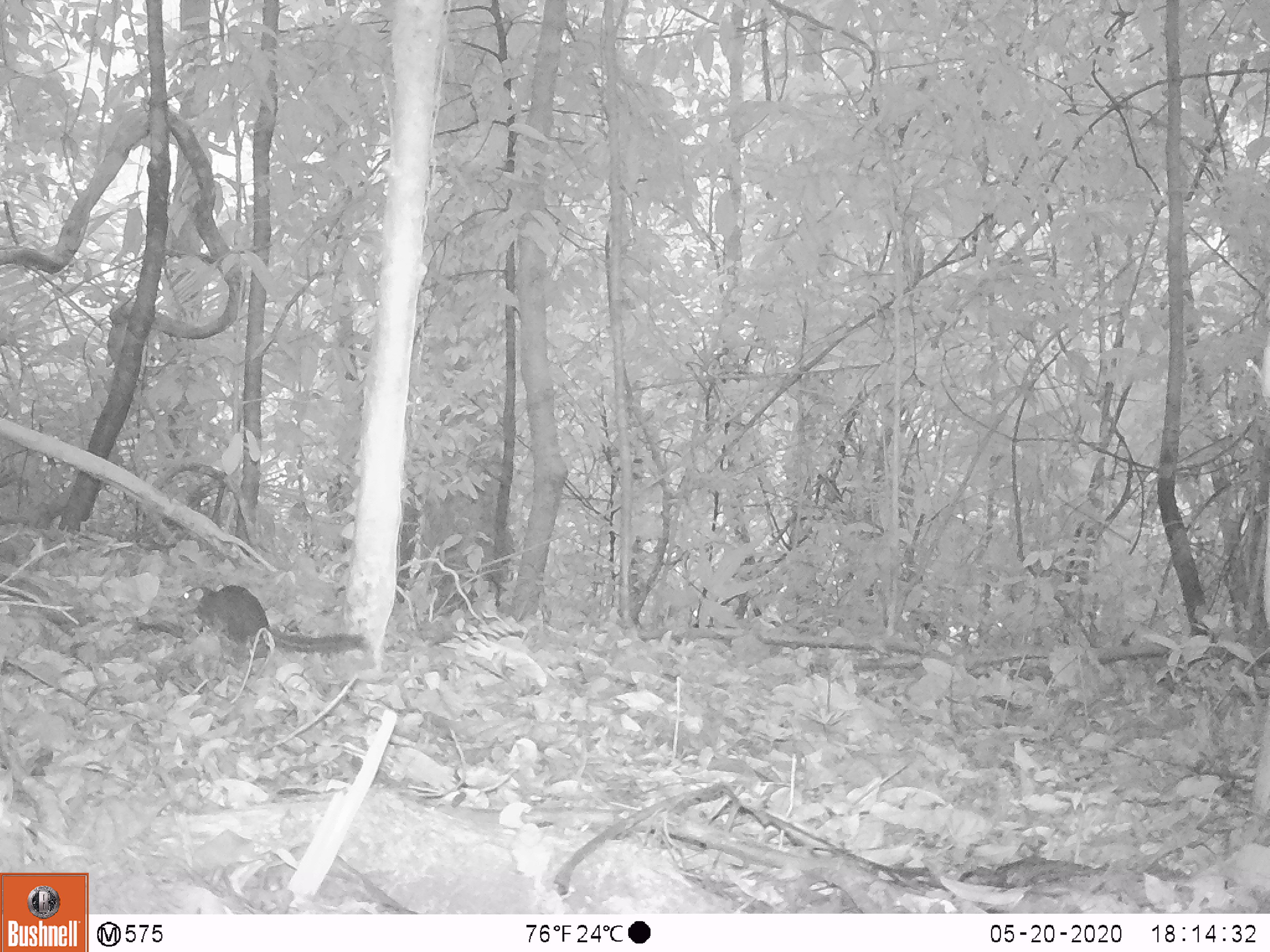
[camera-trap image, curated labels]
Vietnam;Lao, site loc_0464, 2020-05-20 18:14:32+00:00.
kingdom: Animalia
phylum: Chordata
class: Mammalia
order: Rodentia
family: Sciuridae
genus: Sciurus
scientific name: Sciurus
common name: squirrel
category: unidentified squirrel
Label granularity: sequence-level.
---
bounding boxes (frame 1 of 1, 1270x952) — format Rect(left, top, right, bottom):
unidentified squirrel: Rect(177, 584, 370, 655)